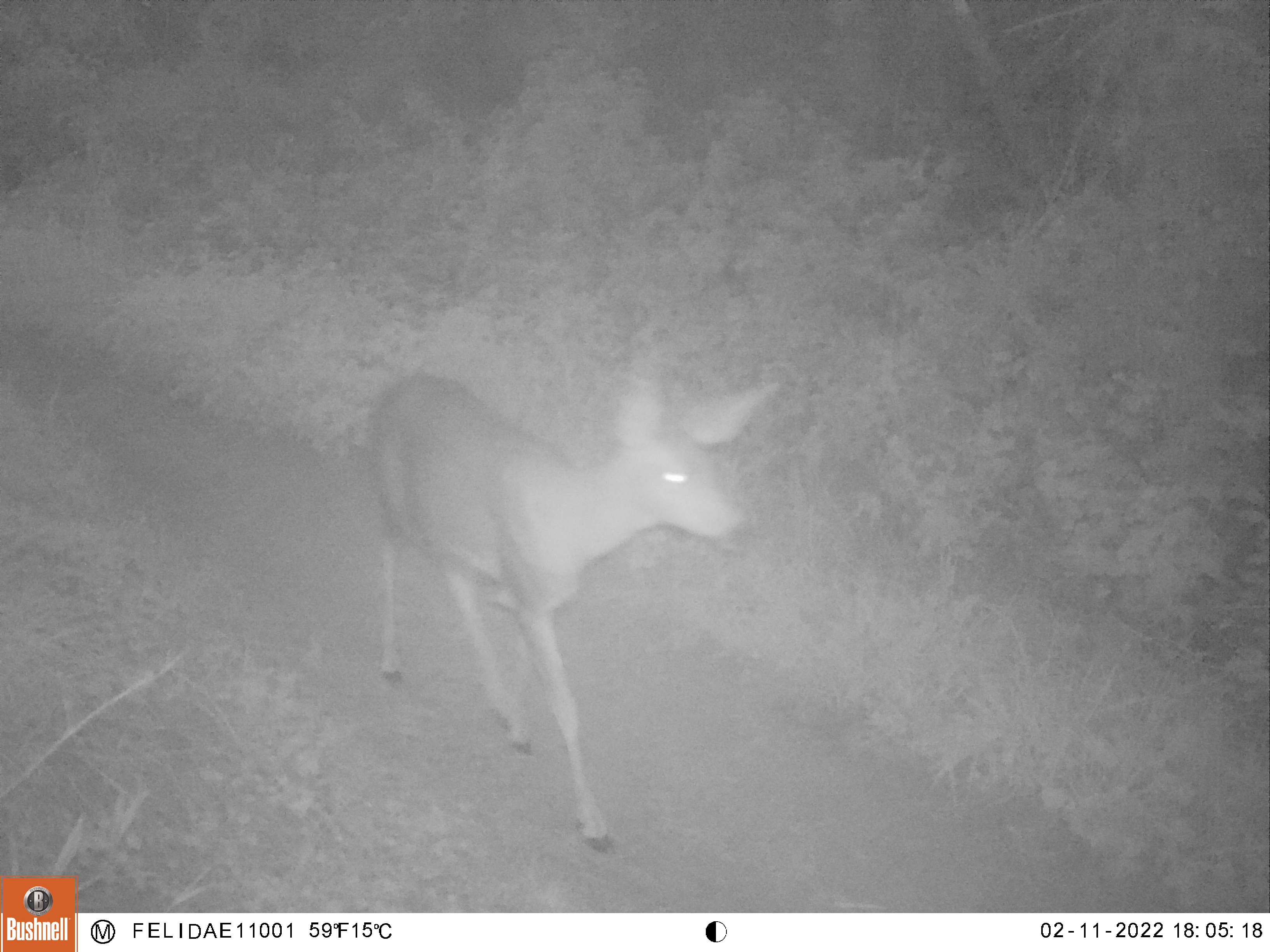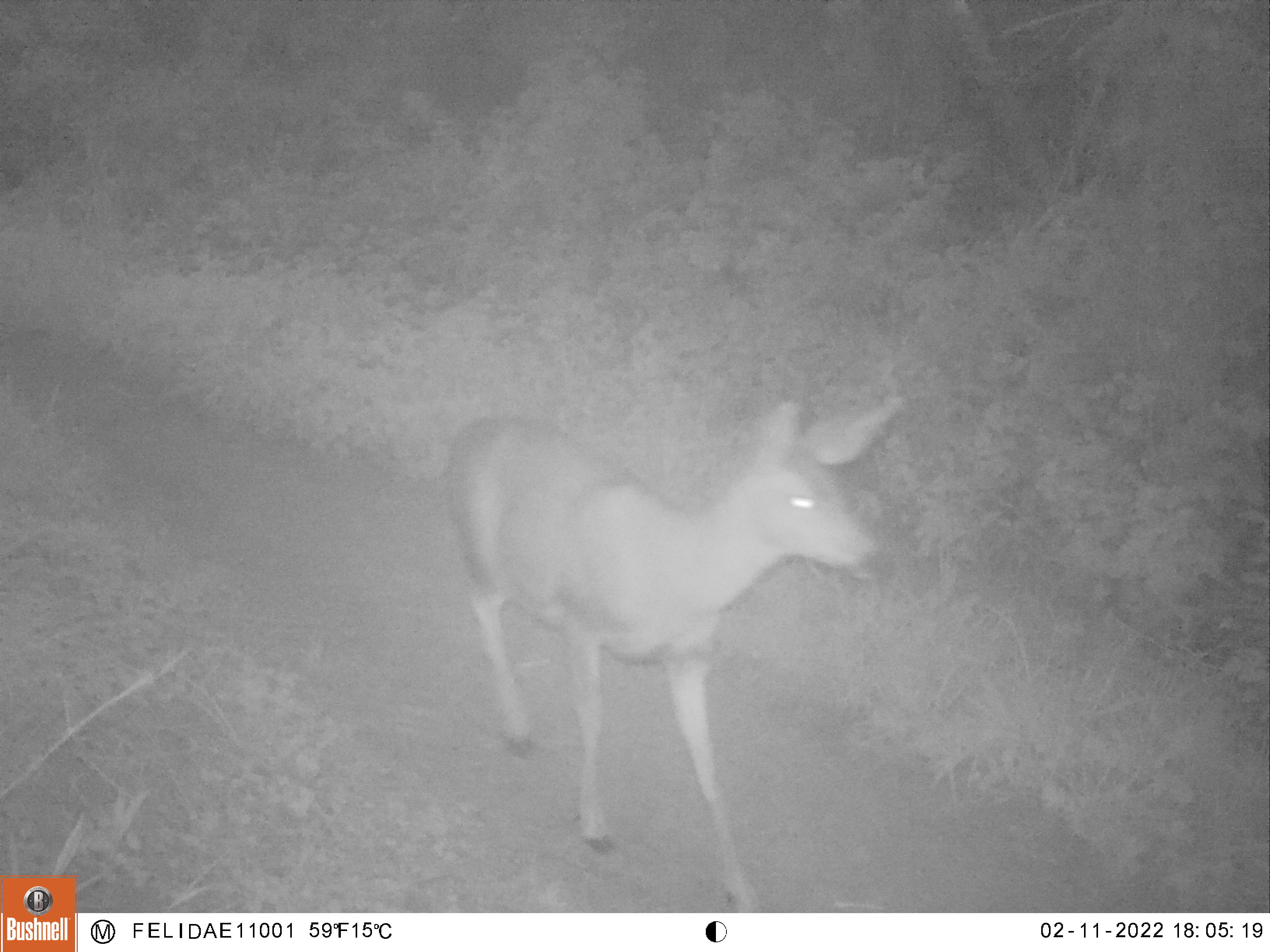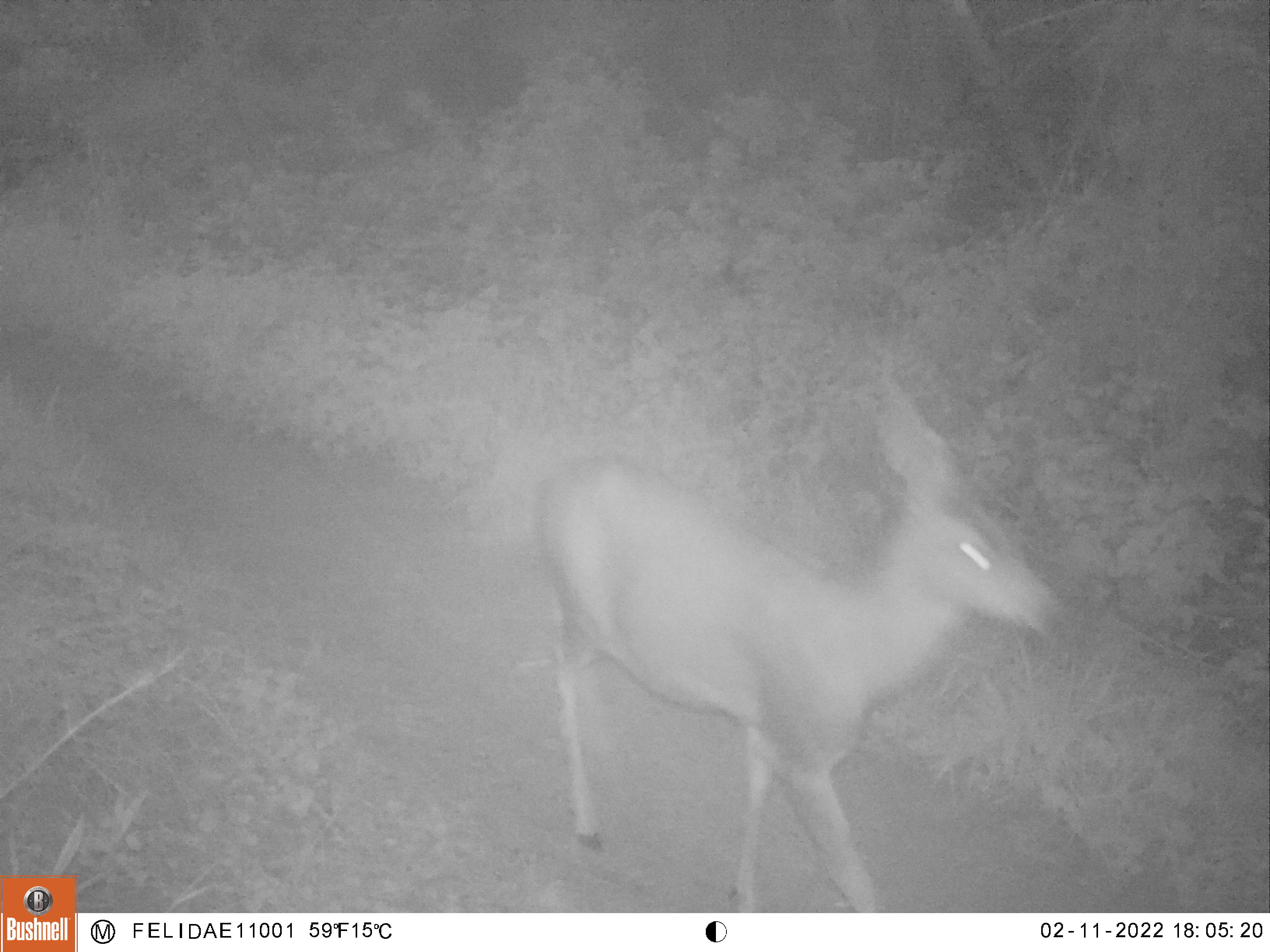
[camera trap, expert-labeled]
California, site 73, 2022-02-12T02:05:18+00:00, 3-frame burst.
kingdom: Animalia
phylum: Chordata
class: Mammalia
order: Artiodactyla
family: Cervidae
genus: Odocoileus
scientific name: Odocoileus hemionus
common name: mule deer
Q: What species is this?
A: Mule deer (Odocoileus hemionus).